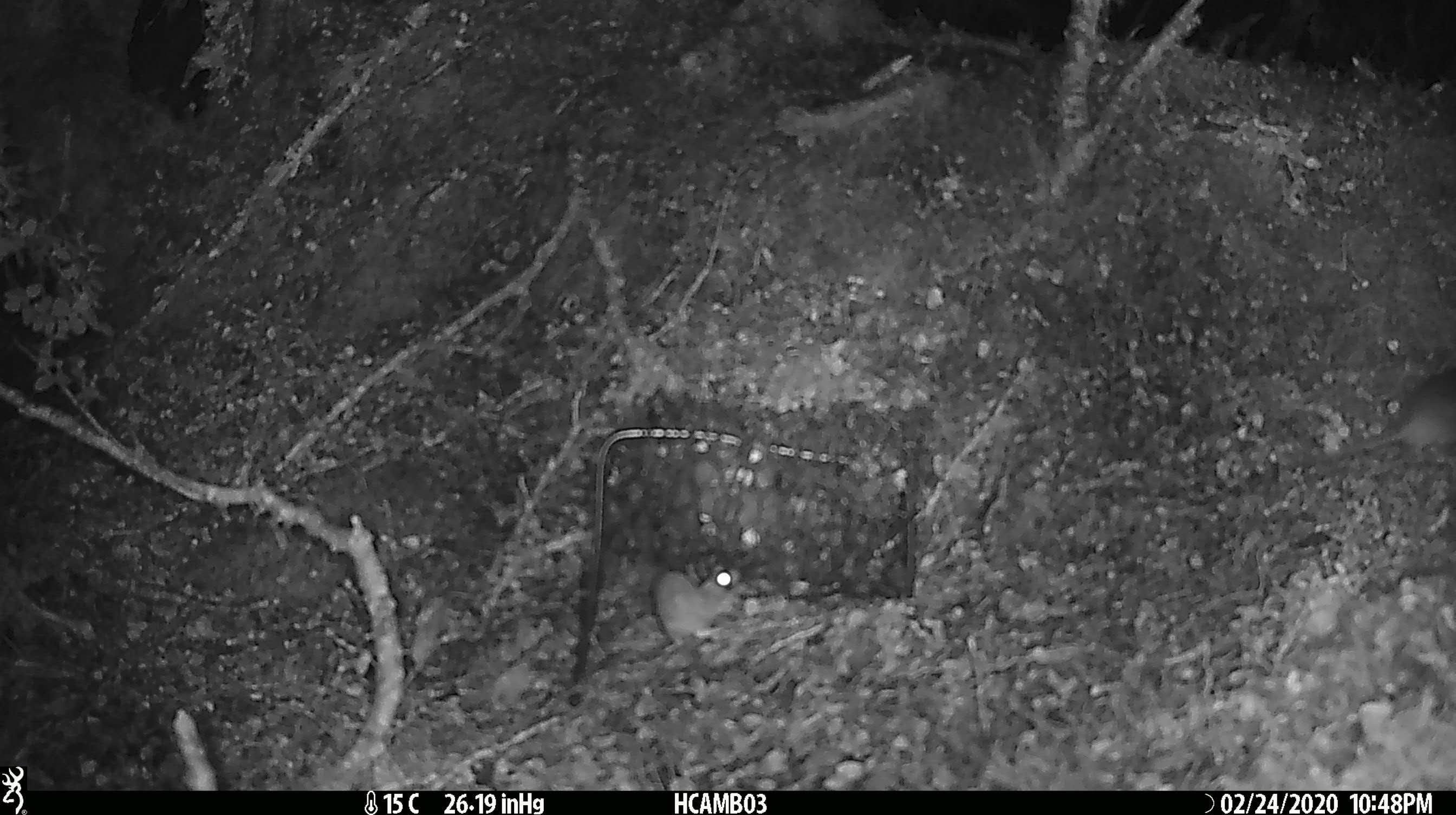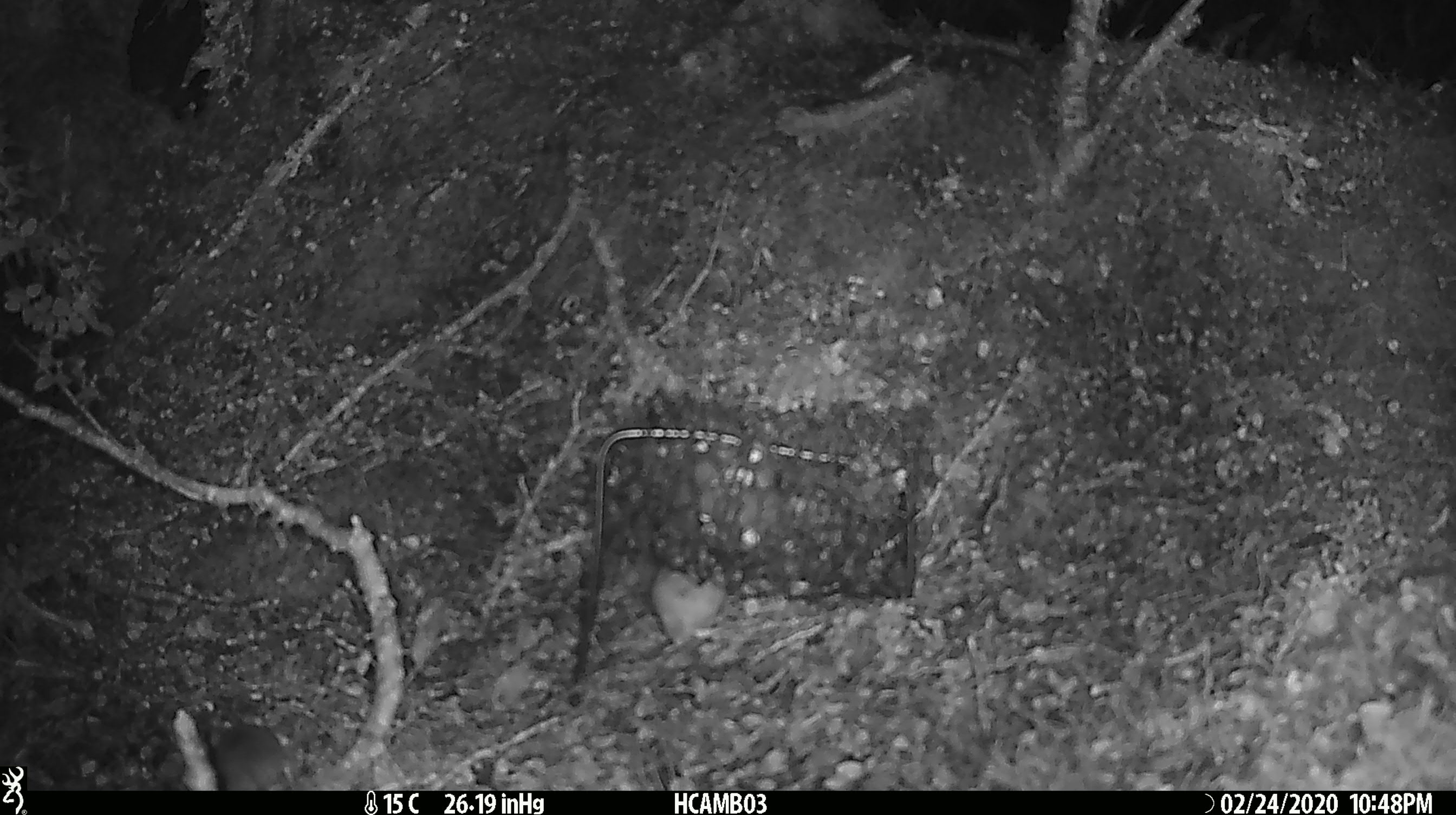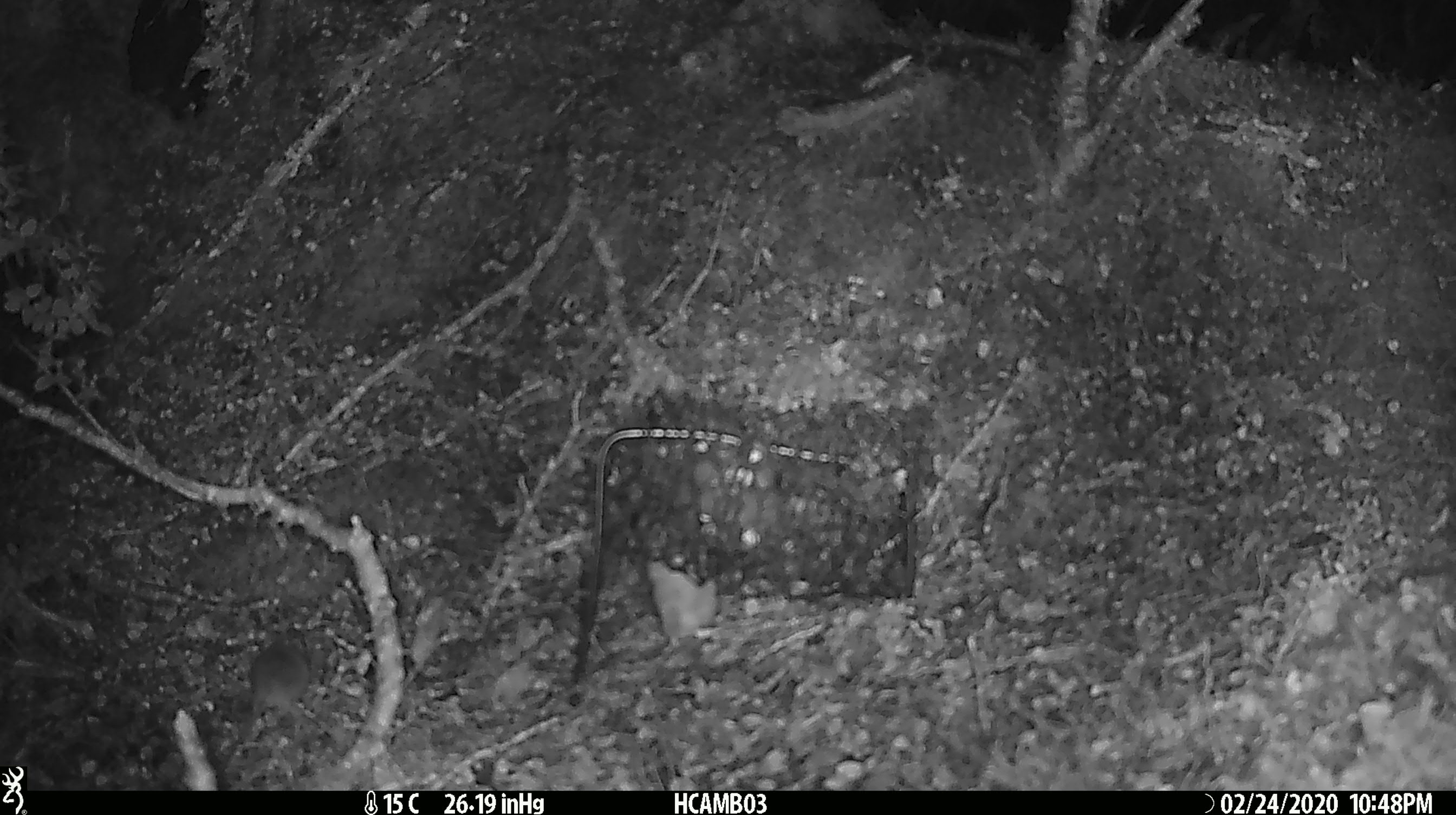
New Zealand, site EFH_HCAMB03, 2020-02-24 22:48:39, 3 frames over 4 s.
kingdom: Animalia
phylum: Chordata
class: Mammalia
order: Rodentia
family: Muridae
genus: Mus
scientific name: Mus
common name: mouse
Mouse (Mus).